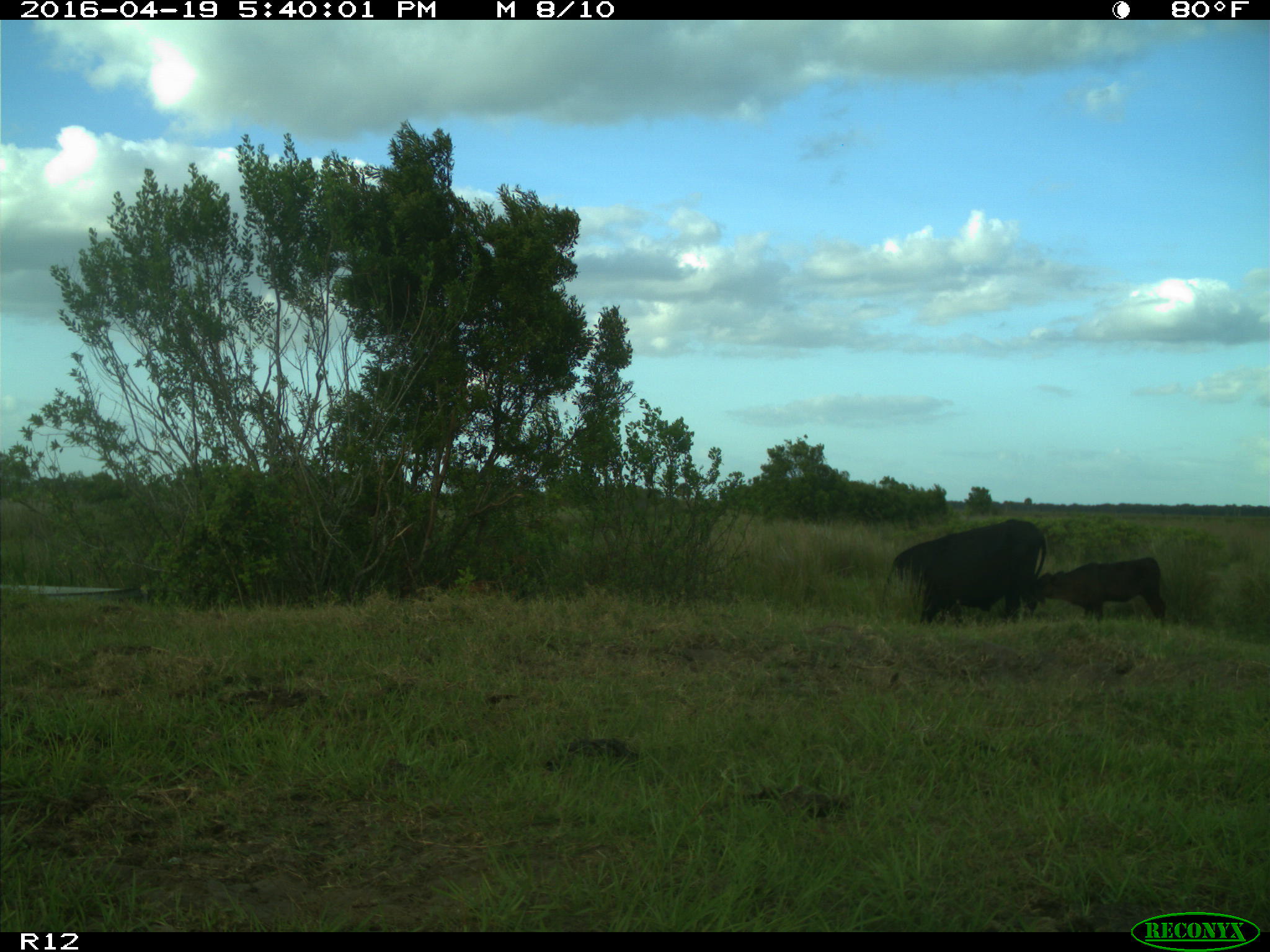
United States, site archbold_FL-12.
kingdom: Animalia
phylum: Chordata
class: Mammalia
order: Artiodactyla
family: Bovidae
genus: Bos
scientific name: Bos taurus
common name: domestic cow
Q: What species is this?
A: Bos taurus (domestic cow).